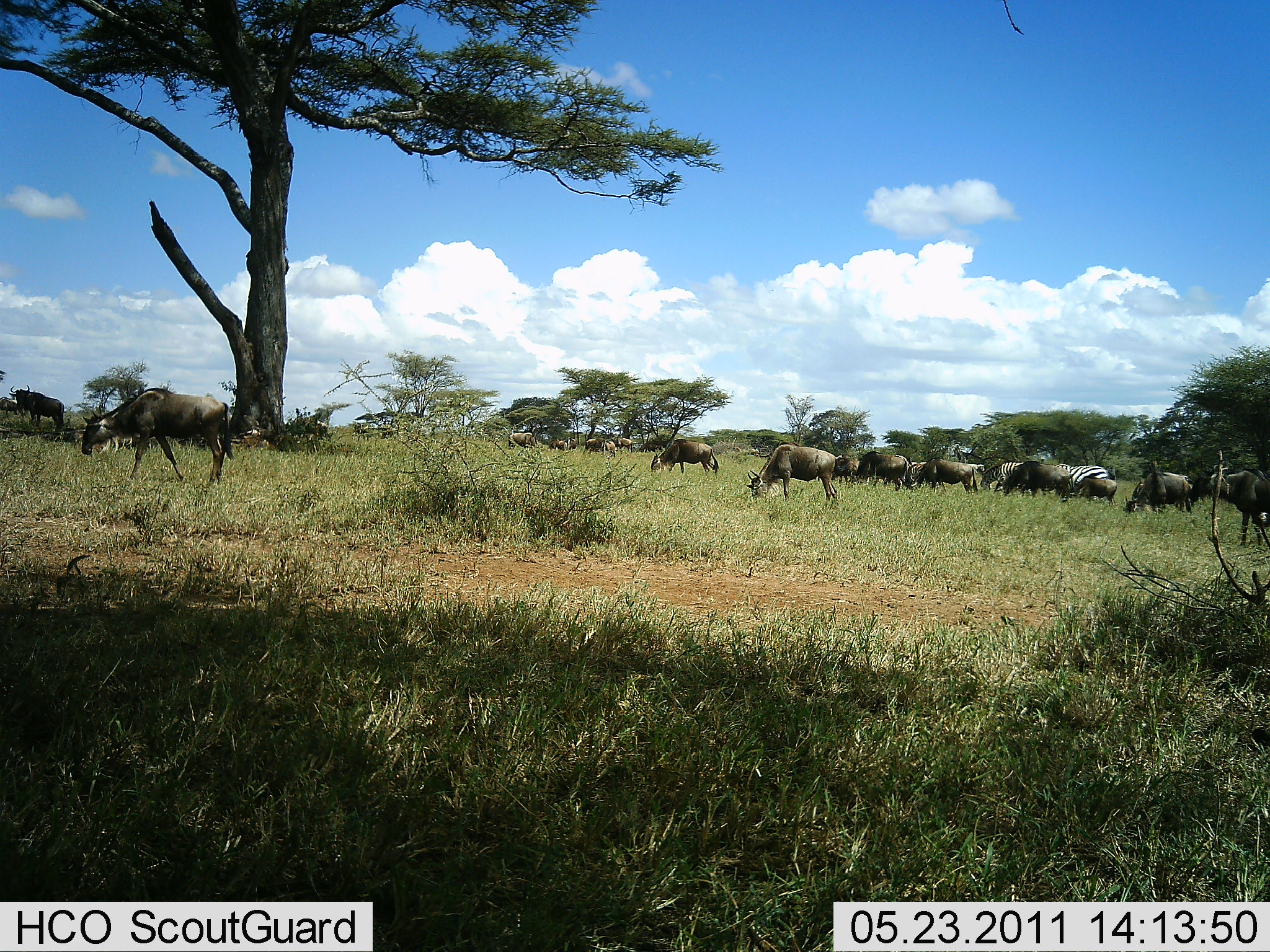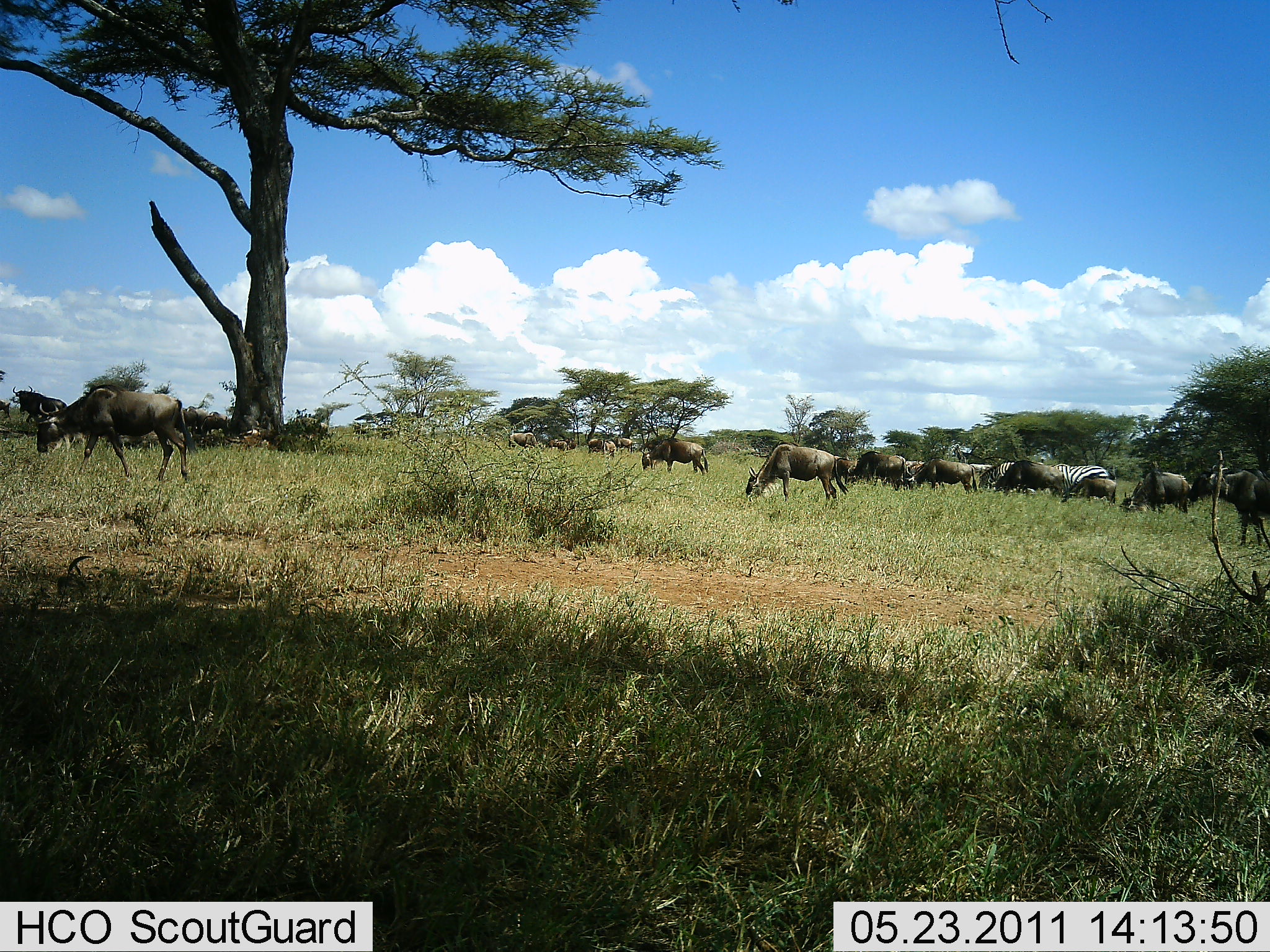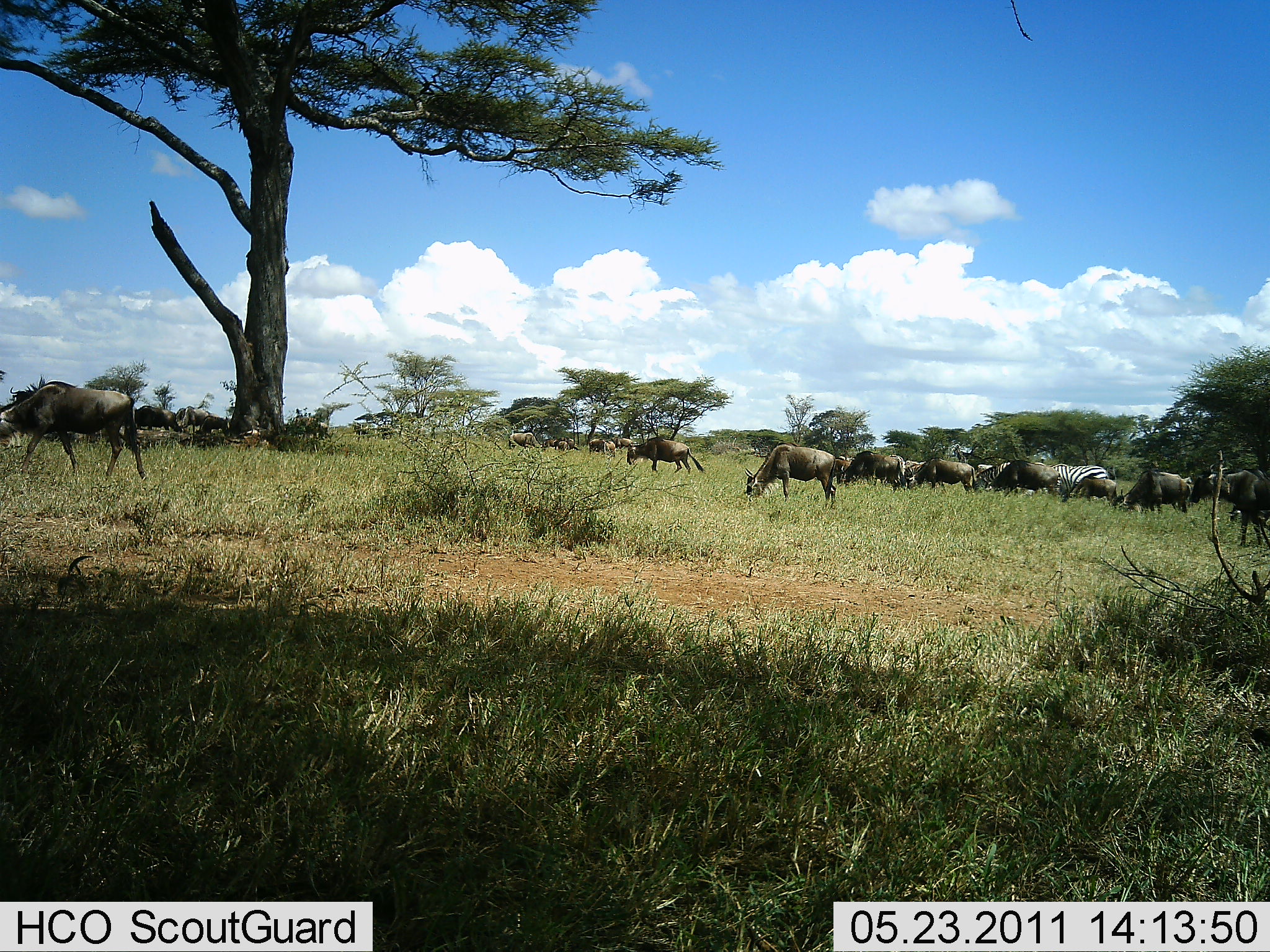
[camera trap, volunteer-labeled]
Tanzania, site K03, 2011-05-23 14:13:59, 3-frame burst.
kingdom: Animalia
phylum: Chordata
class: Mammalia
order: Artiodactyla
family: Bovidae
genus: Connochaetes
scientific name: Connochaetes taurinus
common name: blue wildebeest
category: wildebeest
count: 11-50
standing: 50%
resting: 0%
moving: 20%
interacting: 10%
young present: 5%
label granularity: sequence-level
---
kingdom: Animalia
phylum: Chordata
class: Mammalia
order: Perissodactyla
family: Equidae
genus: Equus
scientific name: Equus quagga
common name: plains zebra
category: zebra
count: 1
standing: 27%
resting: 0%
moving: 9%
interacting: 9%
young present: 0%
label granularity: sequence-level